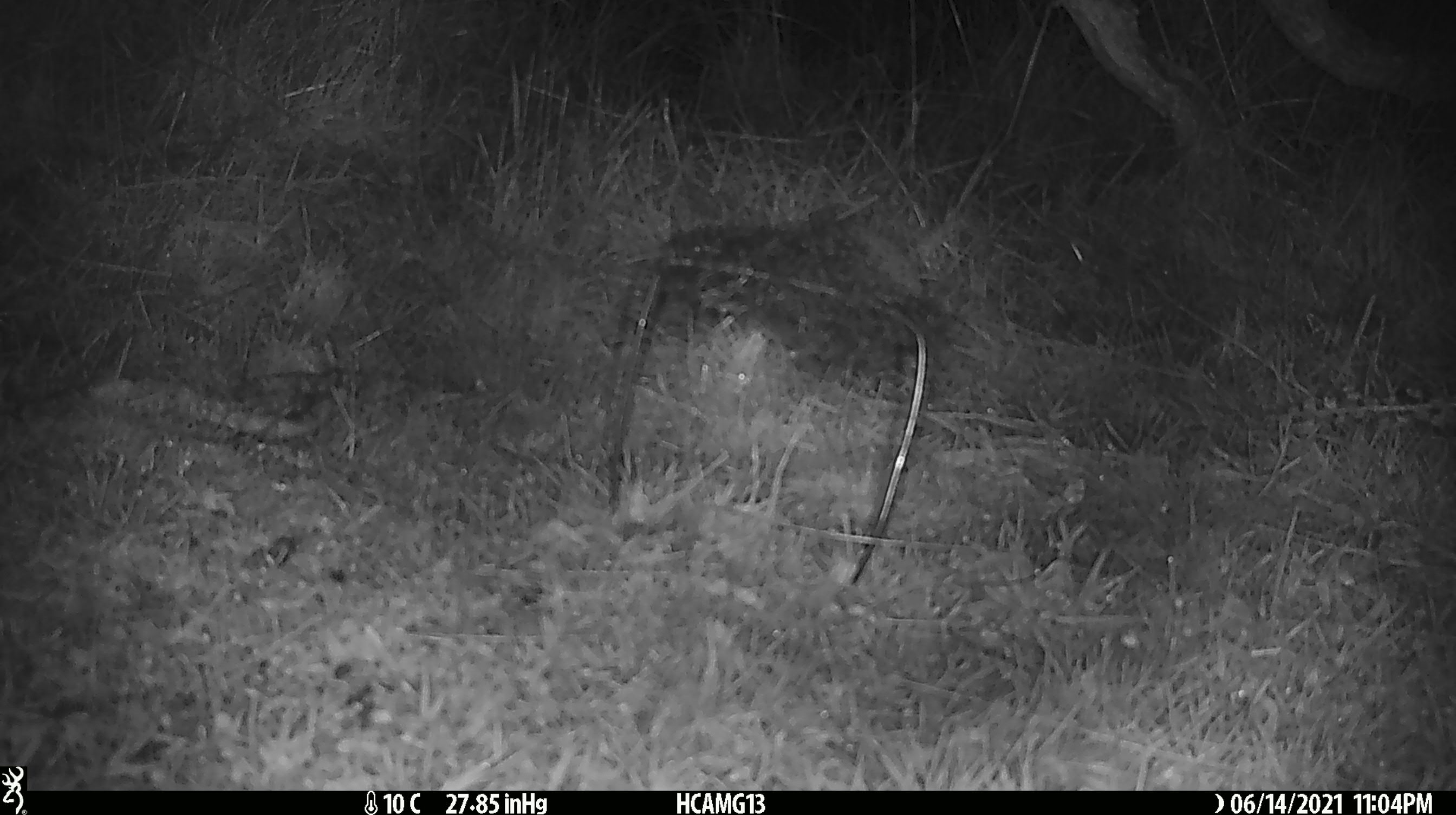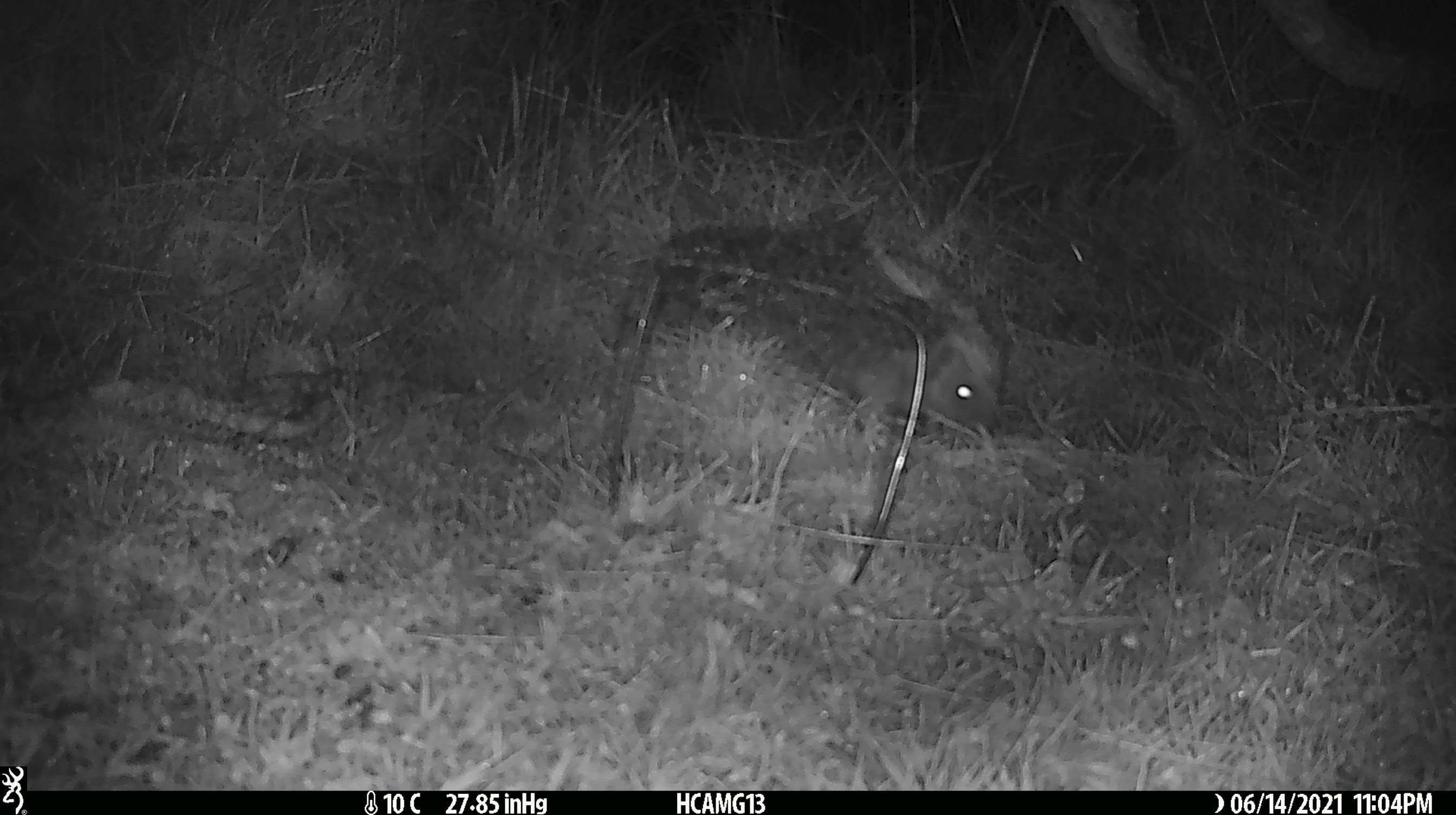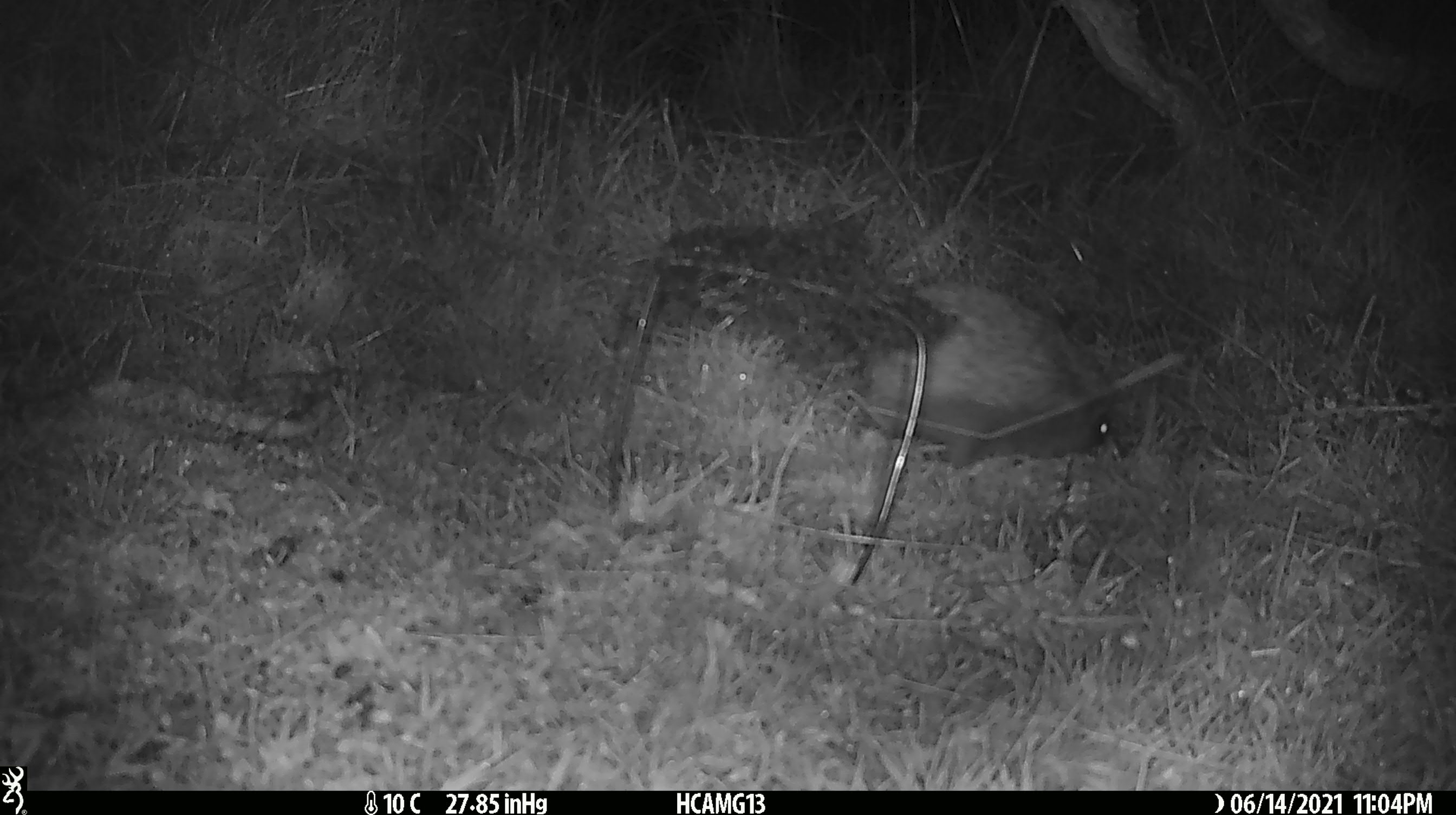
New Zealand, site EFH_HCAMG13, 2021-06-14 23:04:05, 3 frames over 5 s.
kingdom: Animalia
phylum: Chordata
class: Mammalia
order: Eulipotyphla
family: Erinaceidae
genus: Erinaceus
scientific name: Erinaceus europaeus europaeus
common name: european hedgehog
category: hedgehog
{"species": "hedgehog (european hedgehog) (Erinaceus europaeus europaeus)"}